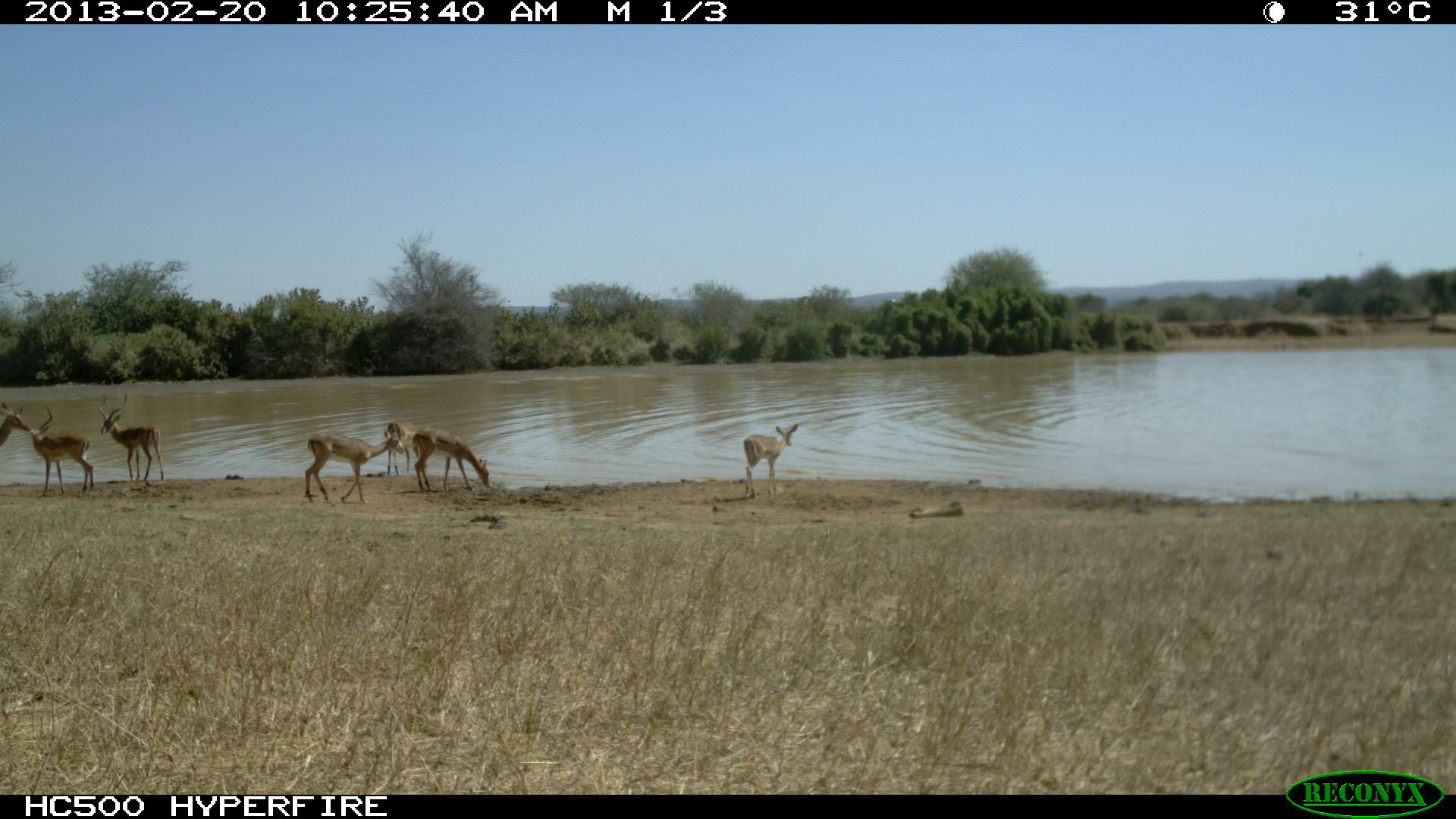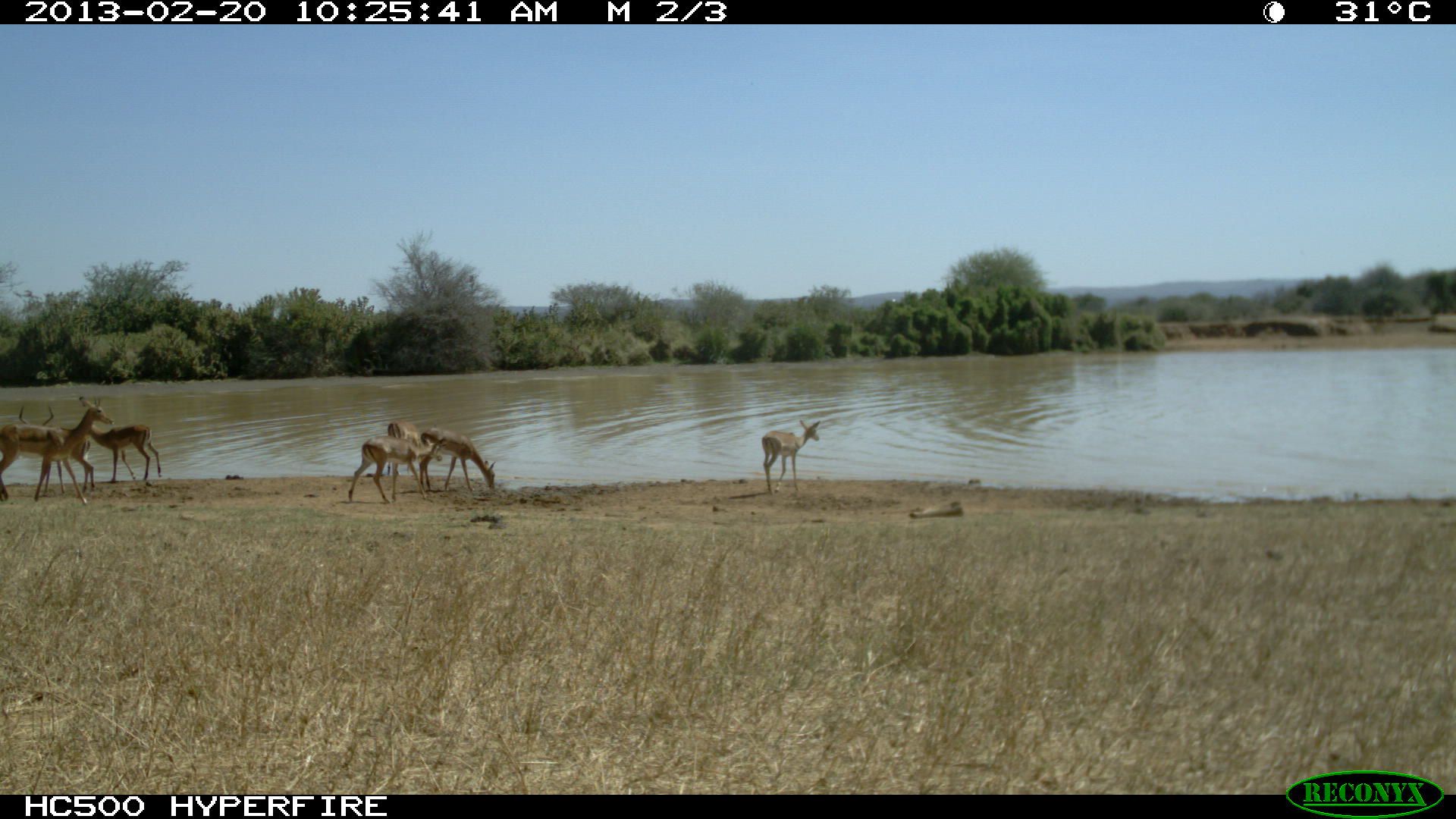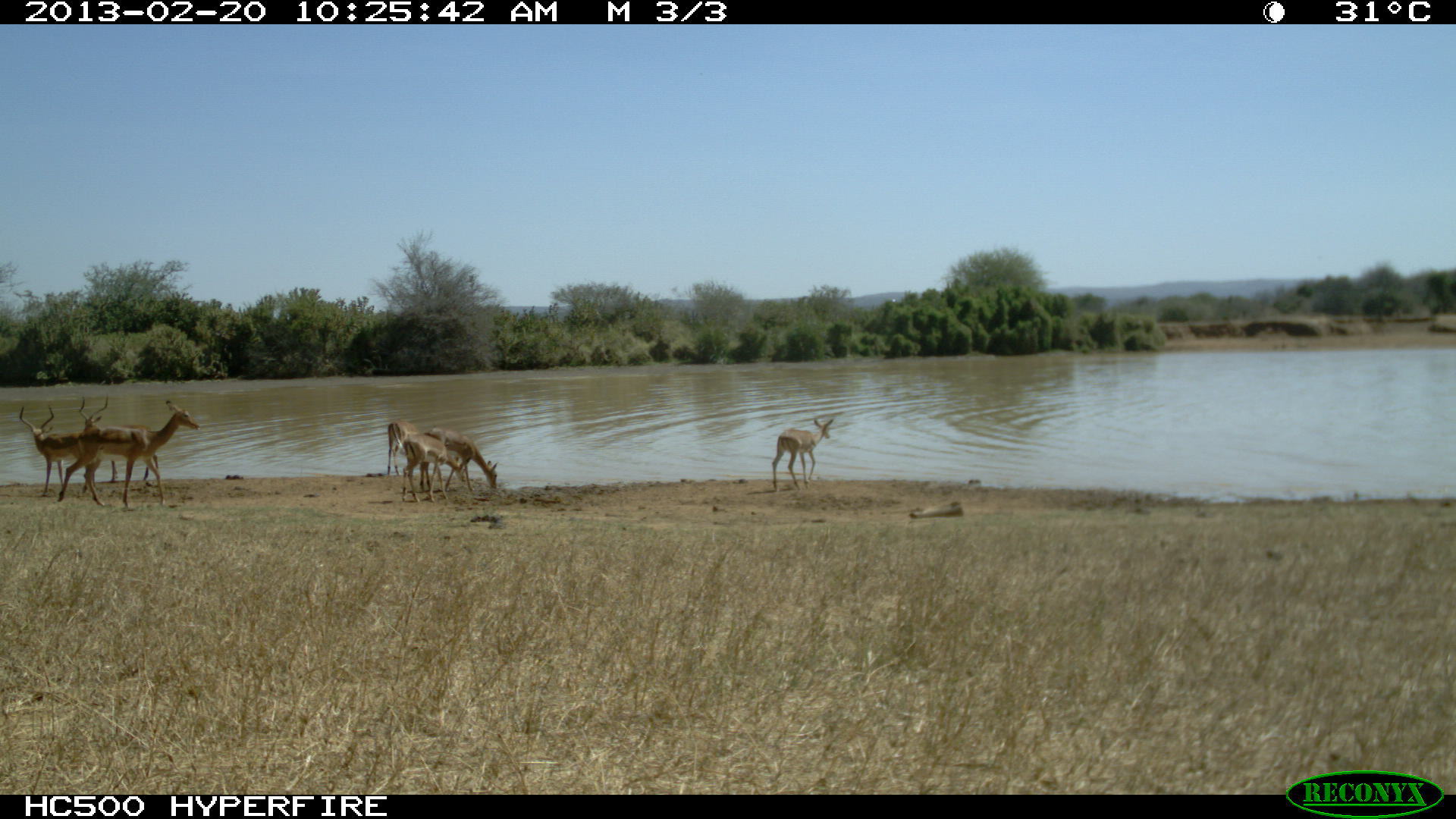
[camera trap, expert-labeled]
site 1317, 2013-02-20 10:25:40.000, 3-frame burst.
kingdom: Animalia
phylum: Chordata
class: Mammalia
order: Artiodactyla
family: Bovidae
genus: Aepyceros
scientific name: Aepyceros melampus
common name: impala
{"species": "Aepyceros melampus (impala)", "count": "7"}